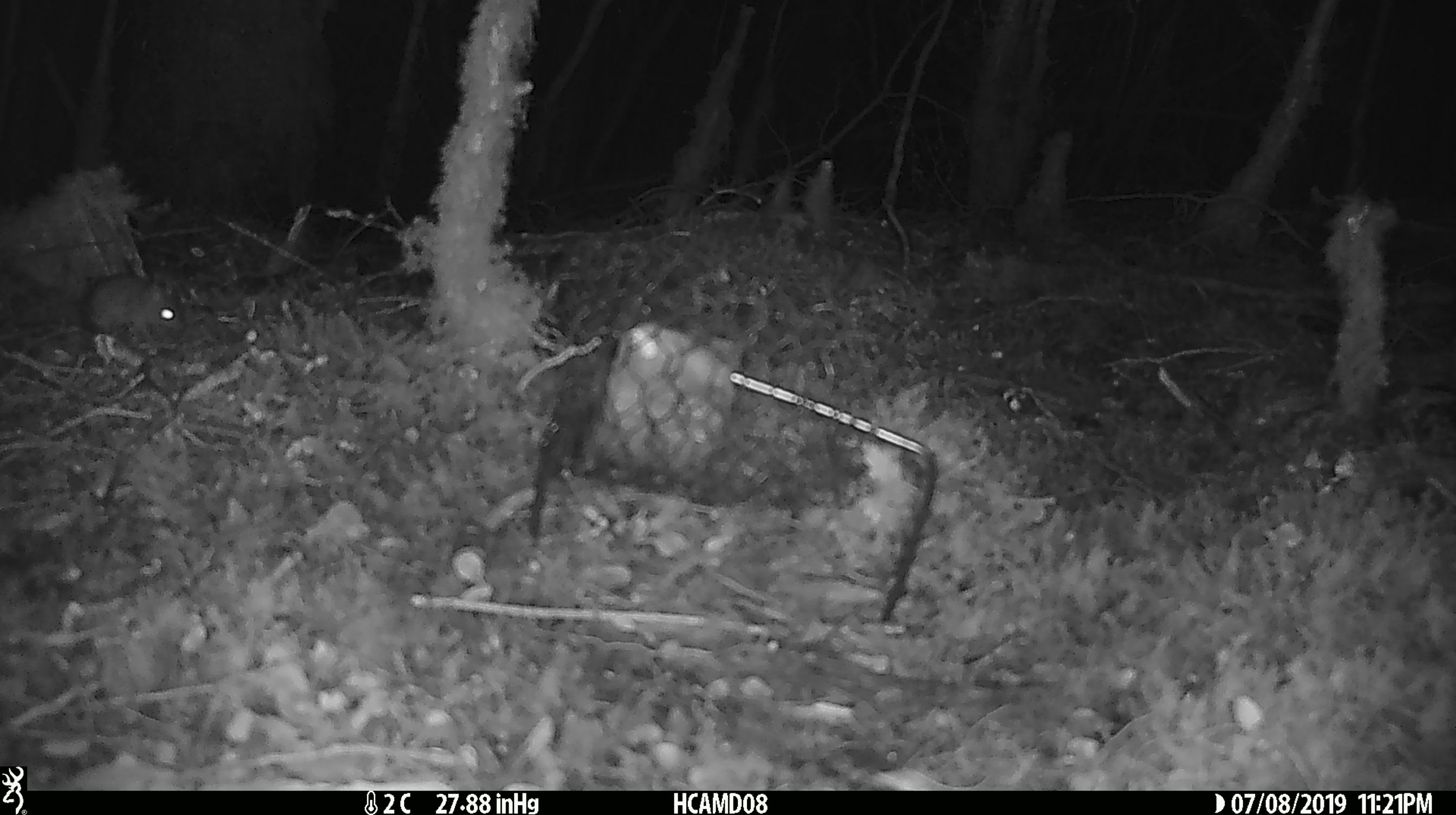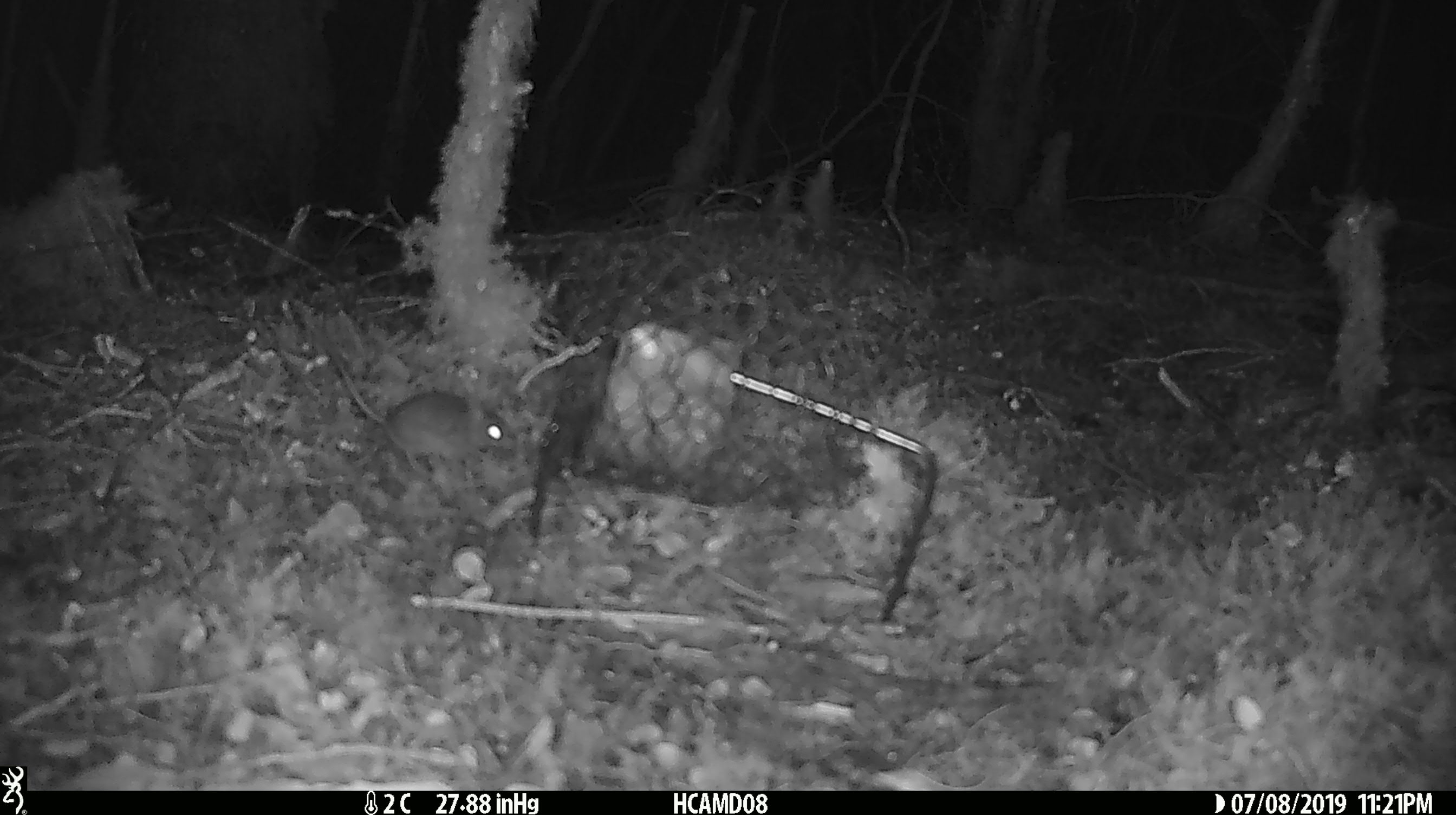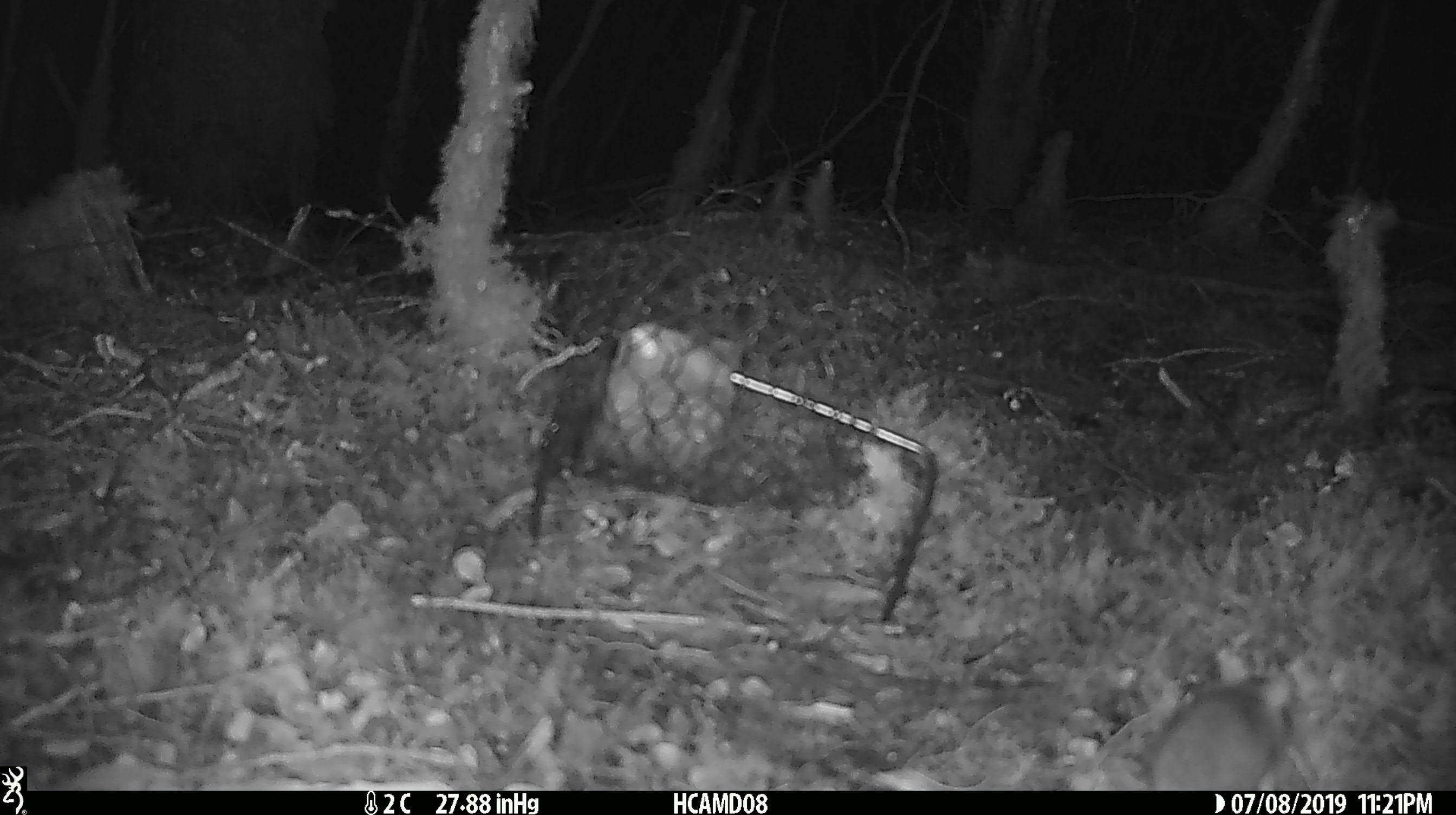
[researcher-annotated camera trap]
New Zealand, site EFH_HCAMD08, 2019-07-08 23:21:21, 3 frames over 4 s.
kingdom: Animalia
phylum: Chordata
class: Mammalia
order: Rodentia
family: Muridae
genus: Mus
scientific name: Mus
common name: mouse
Mouse (Mus).